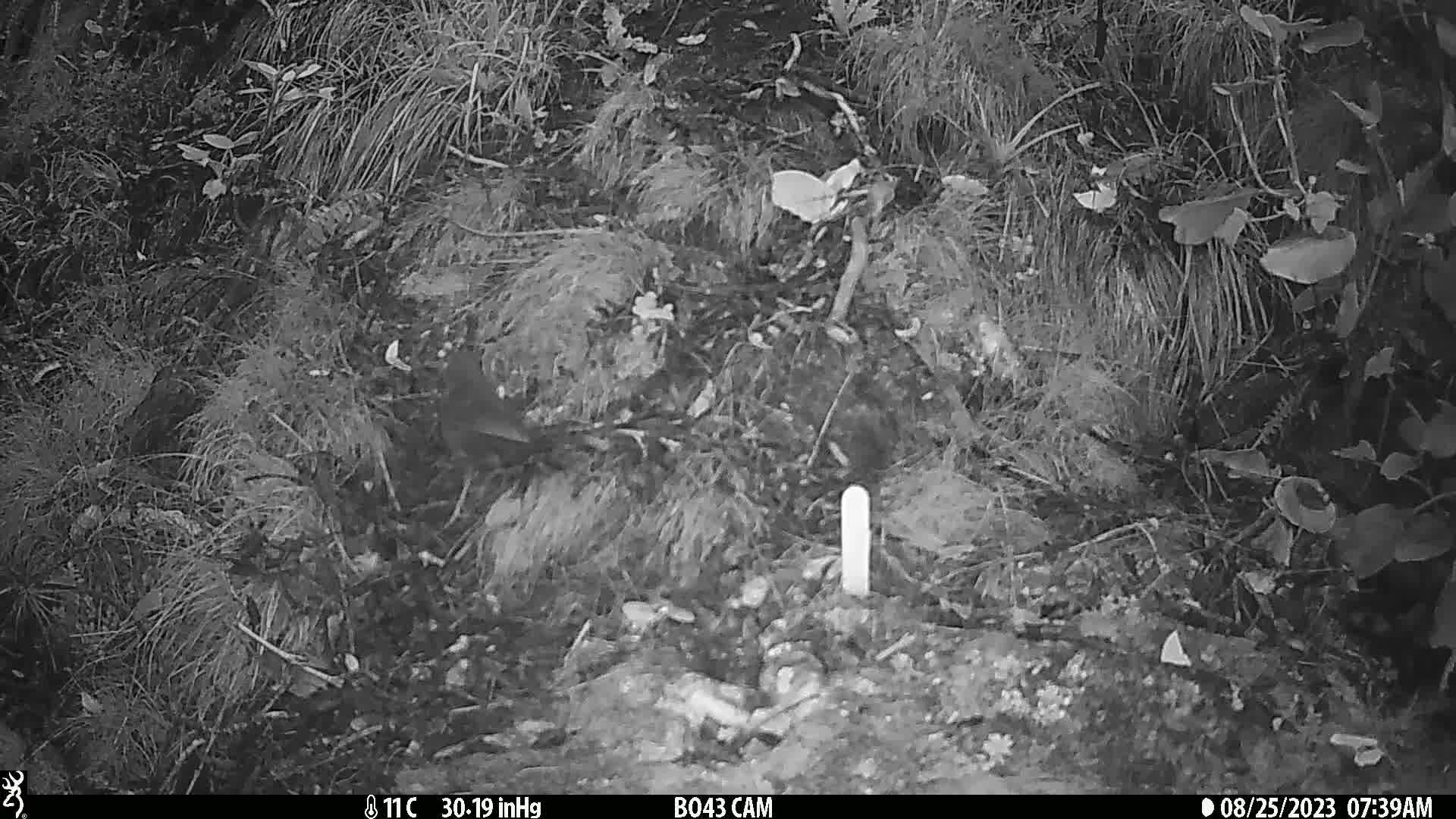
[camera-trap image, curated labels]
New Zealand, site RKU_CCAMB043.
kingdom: Animalia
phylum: Chordata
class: Aves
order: Passeriformes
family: Turdidae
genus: Turdus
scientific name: Turdus merula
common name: eurasian blackbird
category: blackbird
Blackbird (eurasian blackbird) (Turdus merula).